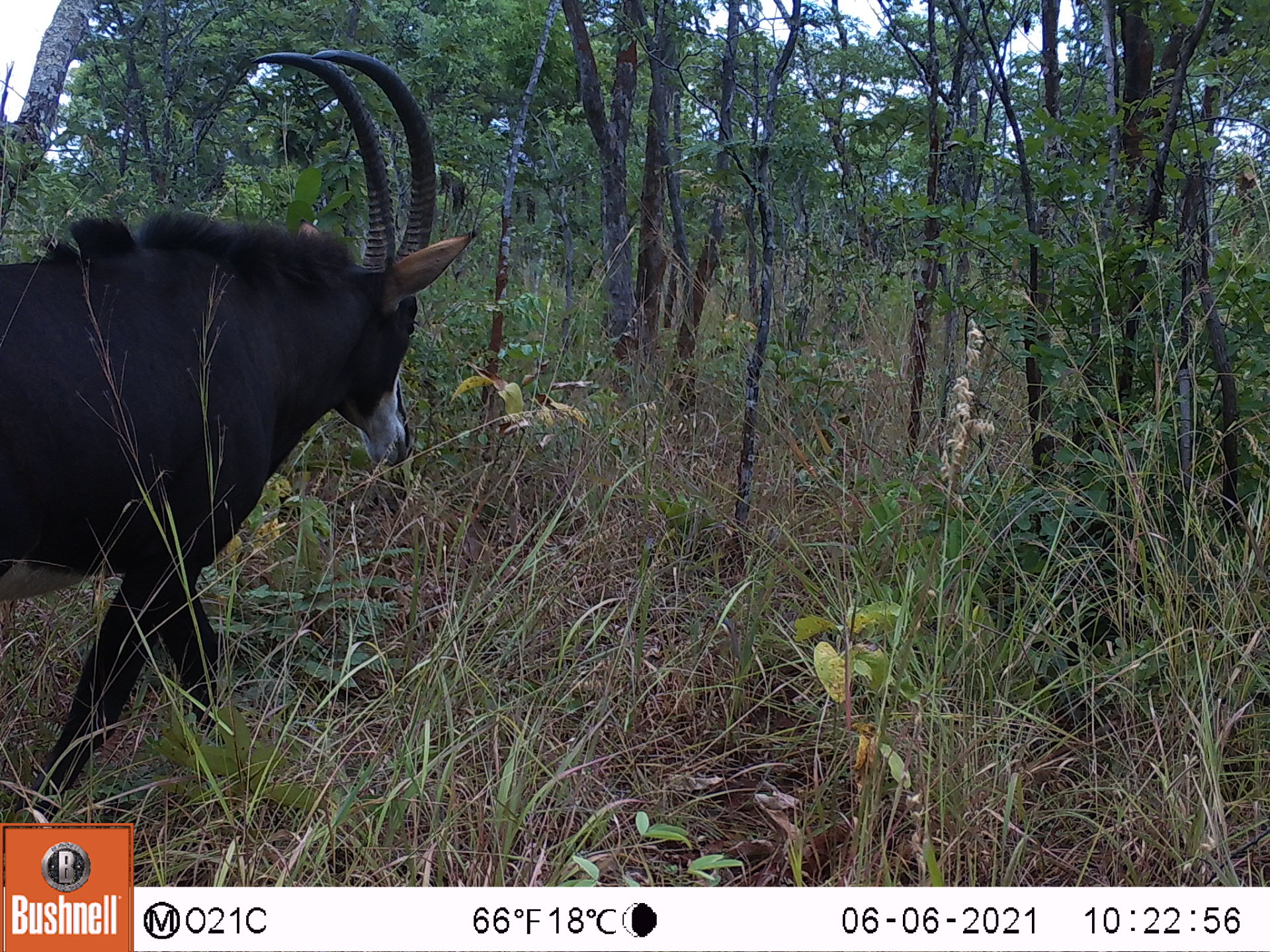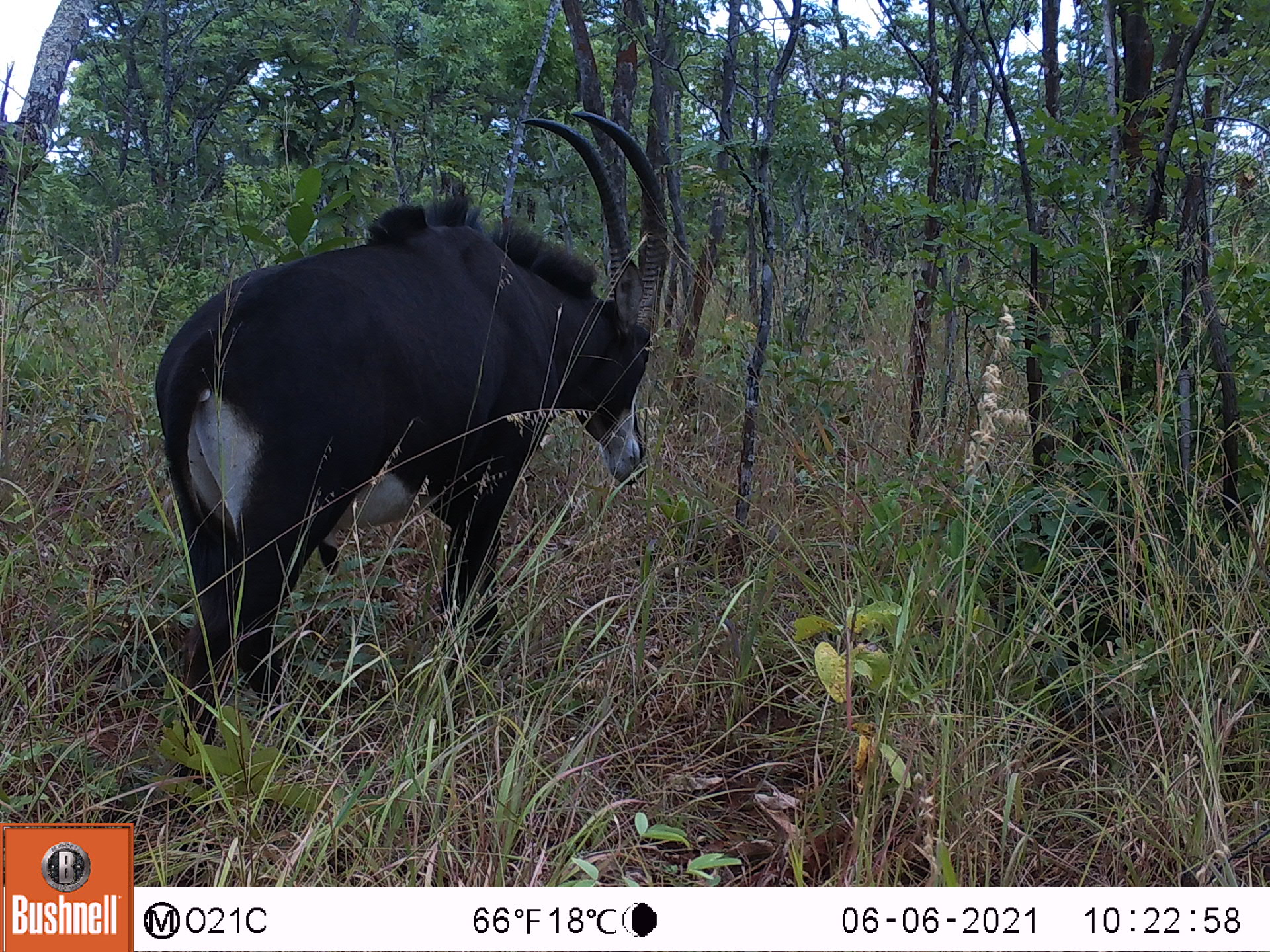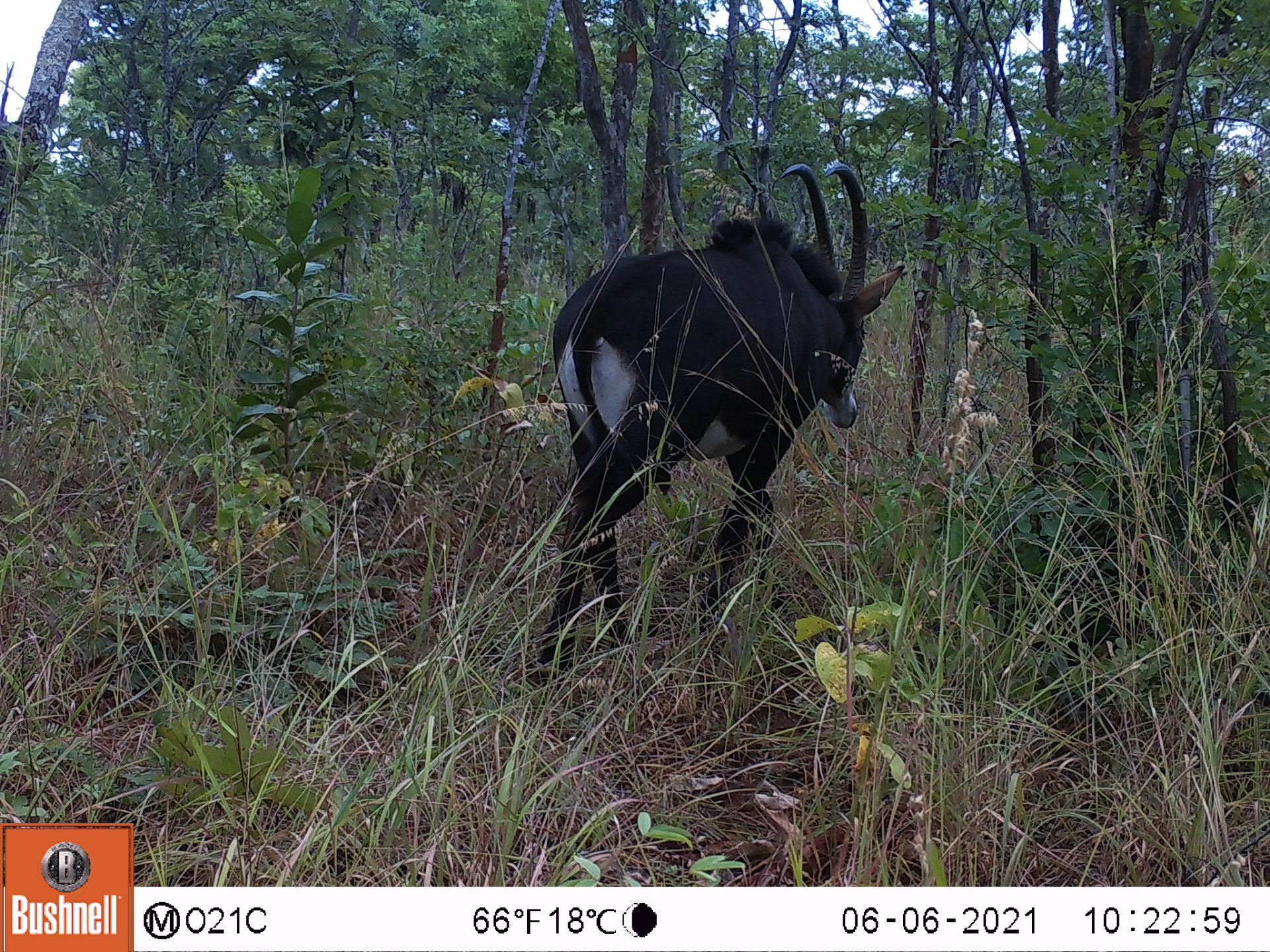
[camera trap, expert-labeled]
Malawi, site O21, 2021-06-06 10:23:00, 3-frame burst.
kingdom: Animalia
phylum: Chordata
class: Mammalia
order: Artiodactyla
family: Bovidae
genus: Hippotragus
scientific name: Hippotragus niger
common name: sable antelope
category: sable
Sable (sable antelope) (Hippotragus niger), count 1.